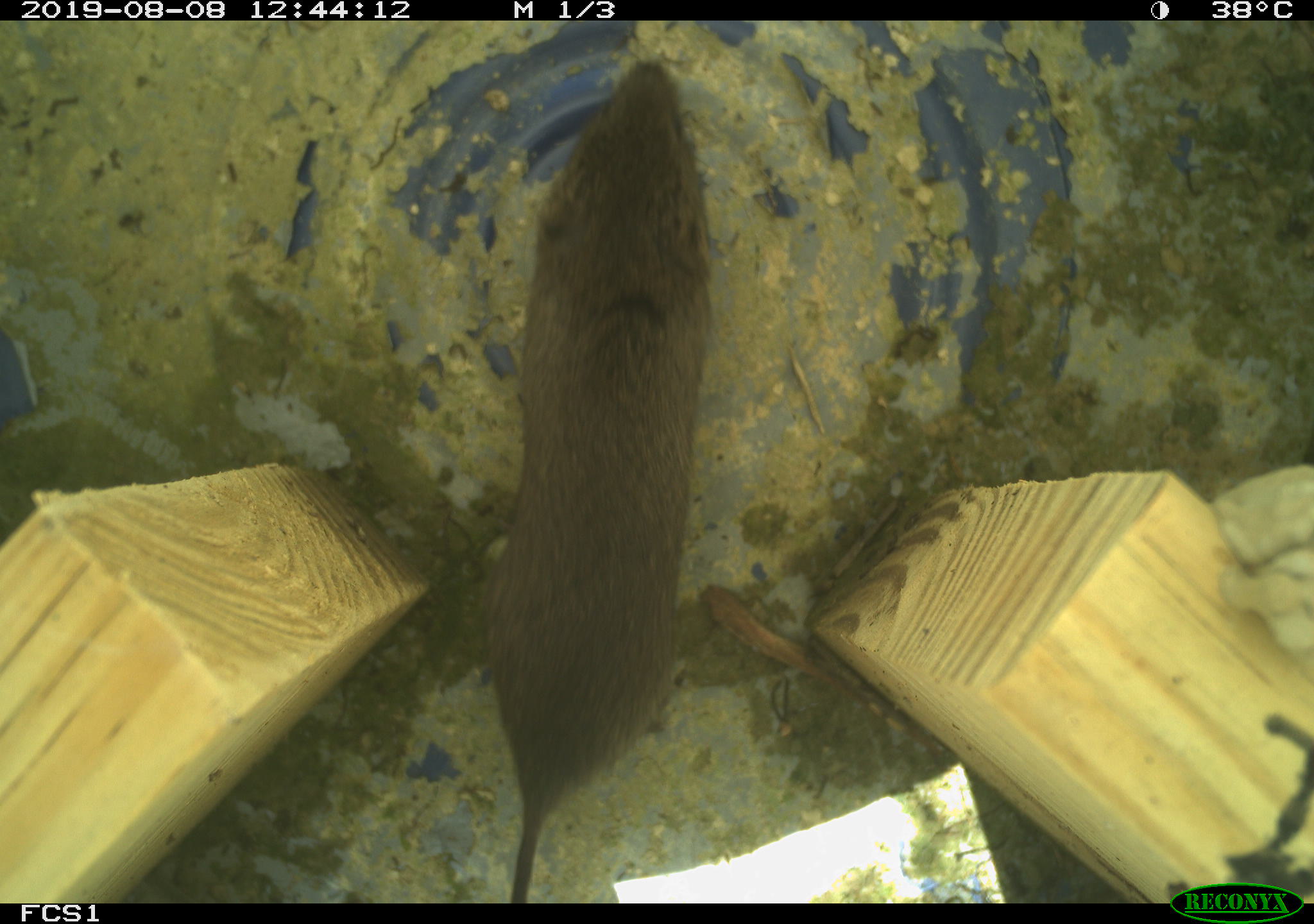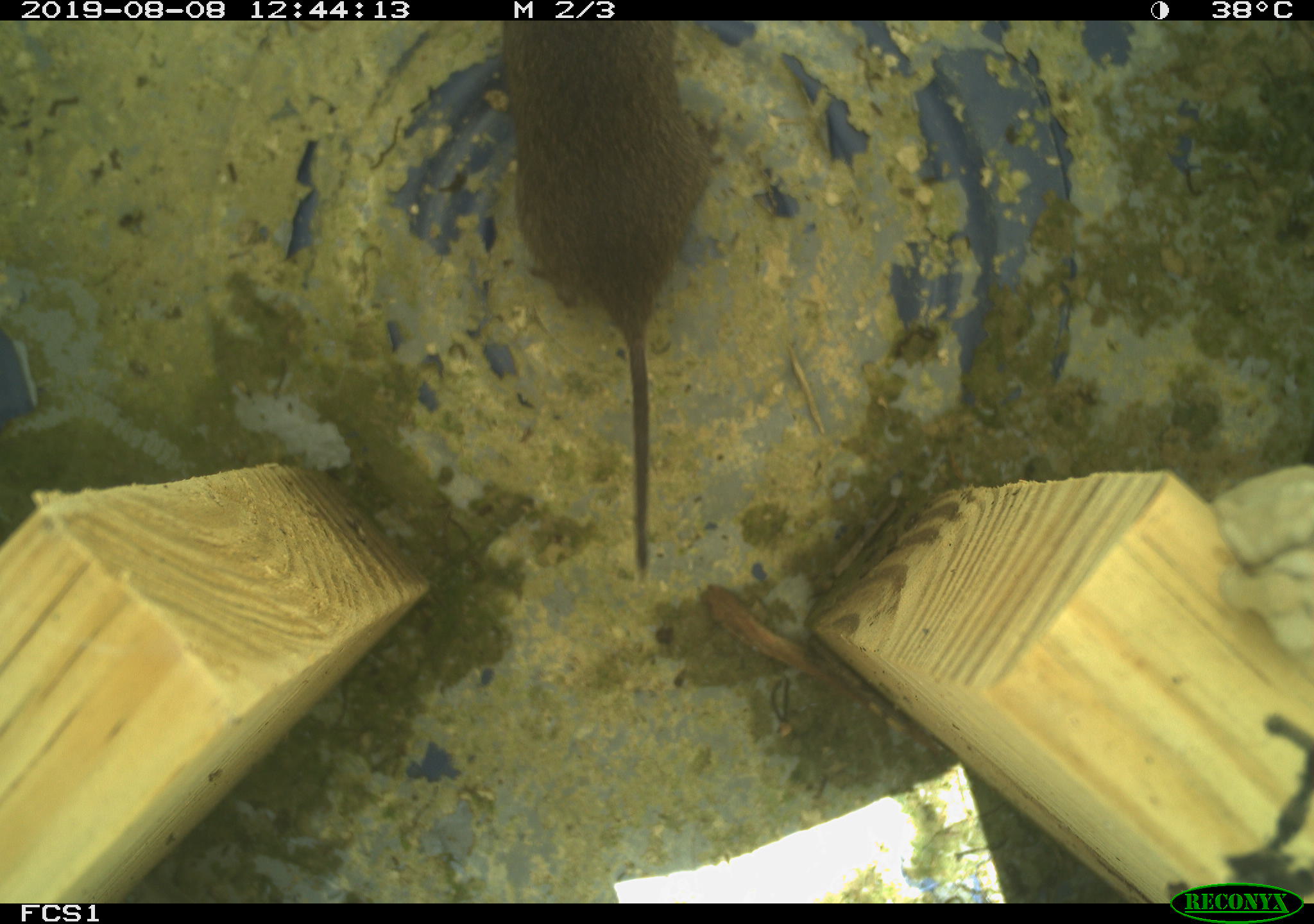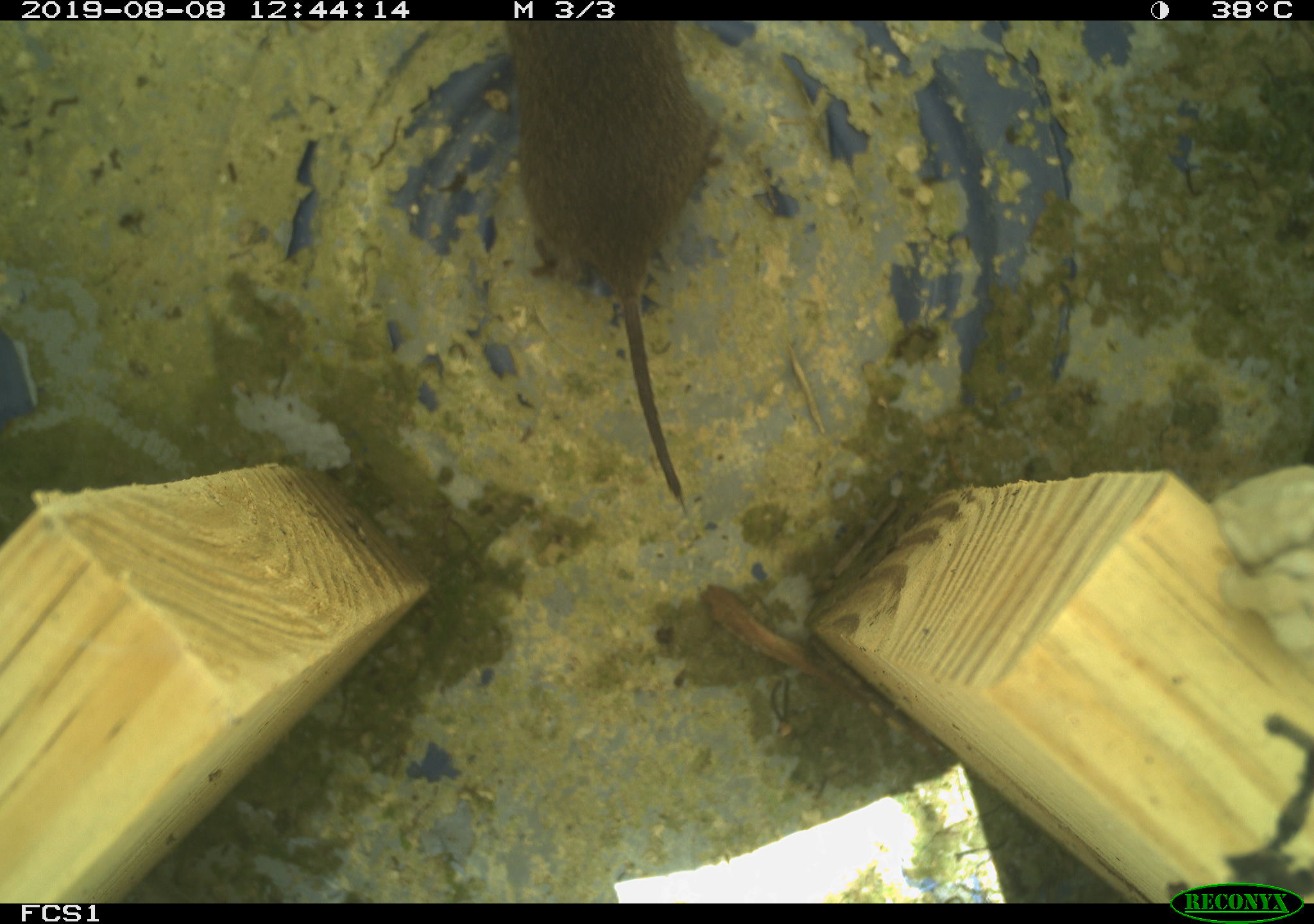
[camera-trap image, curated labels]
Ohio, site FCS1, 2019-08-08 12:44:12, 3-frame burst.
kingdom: Animalia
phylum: Chordata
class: Mammalia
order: Rodentia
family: Cricetidae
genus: Microtus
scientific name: Microtus pennsylvanicus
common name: meadow vole